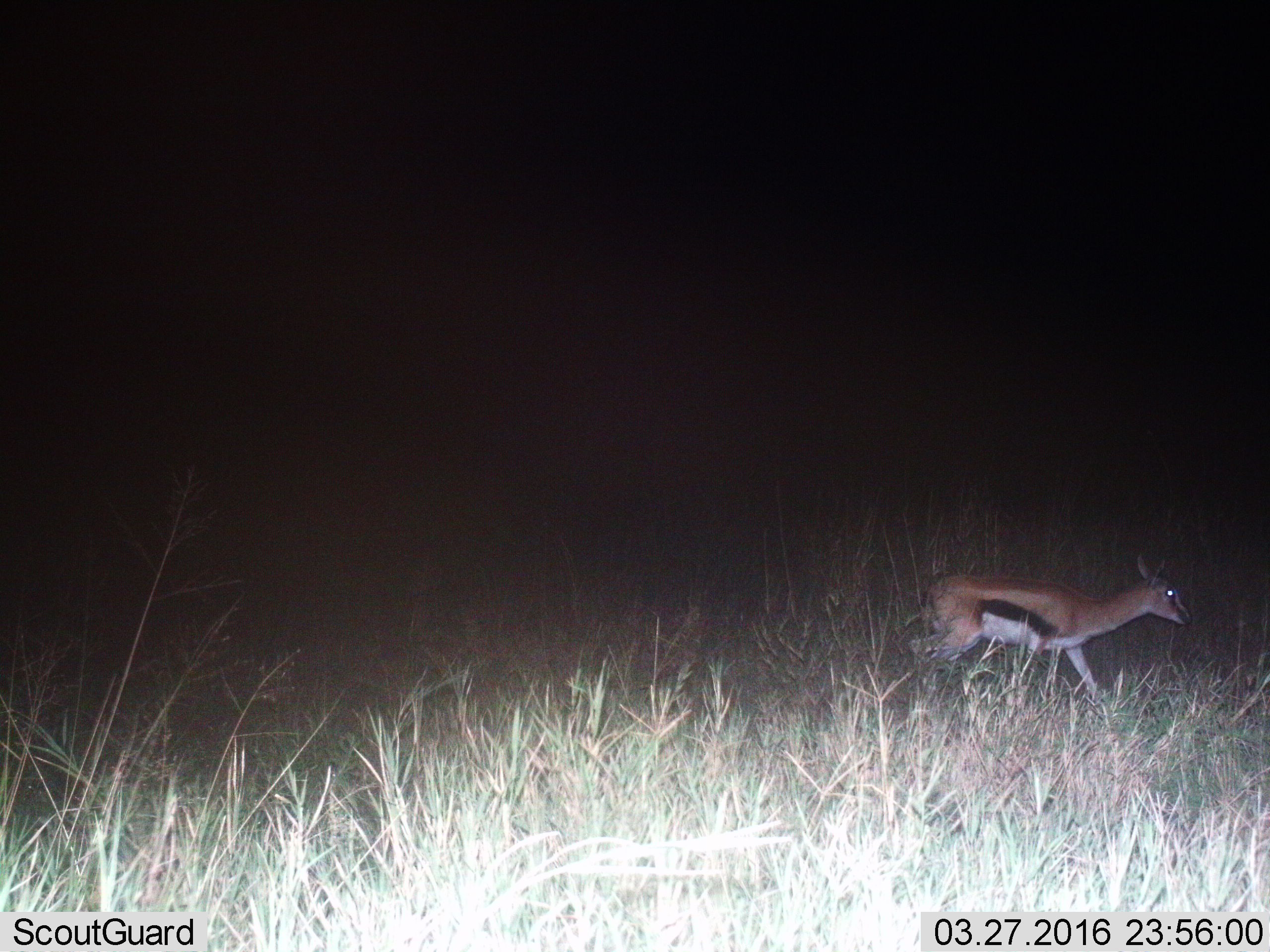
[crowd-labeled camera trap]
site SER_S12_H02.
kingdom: Animalia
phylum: Chordata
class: Mammalia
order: Artiodactyla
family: Bovidae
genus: Eudorcas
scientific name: Eudorcas thomsonii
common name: thomson's gazelle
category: gazellethomsons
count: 1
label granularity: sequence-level